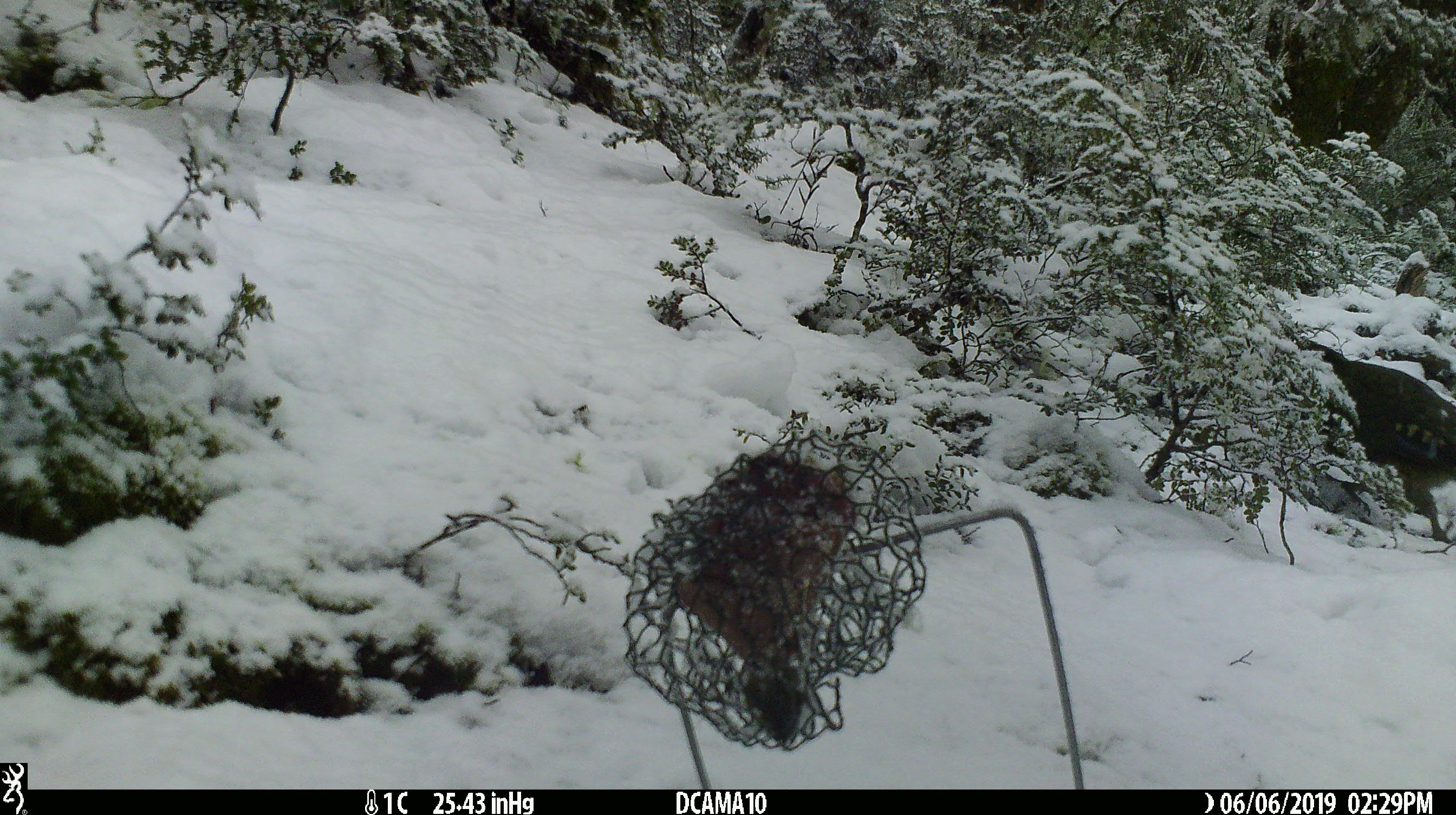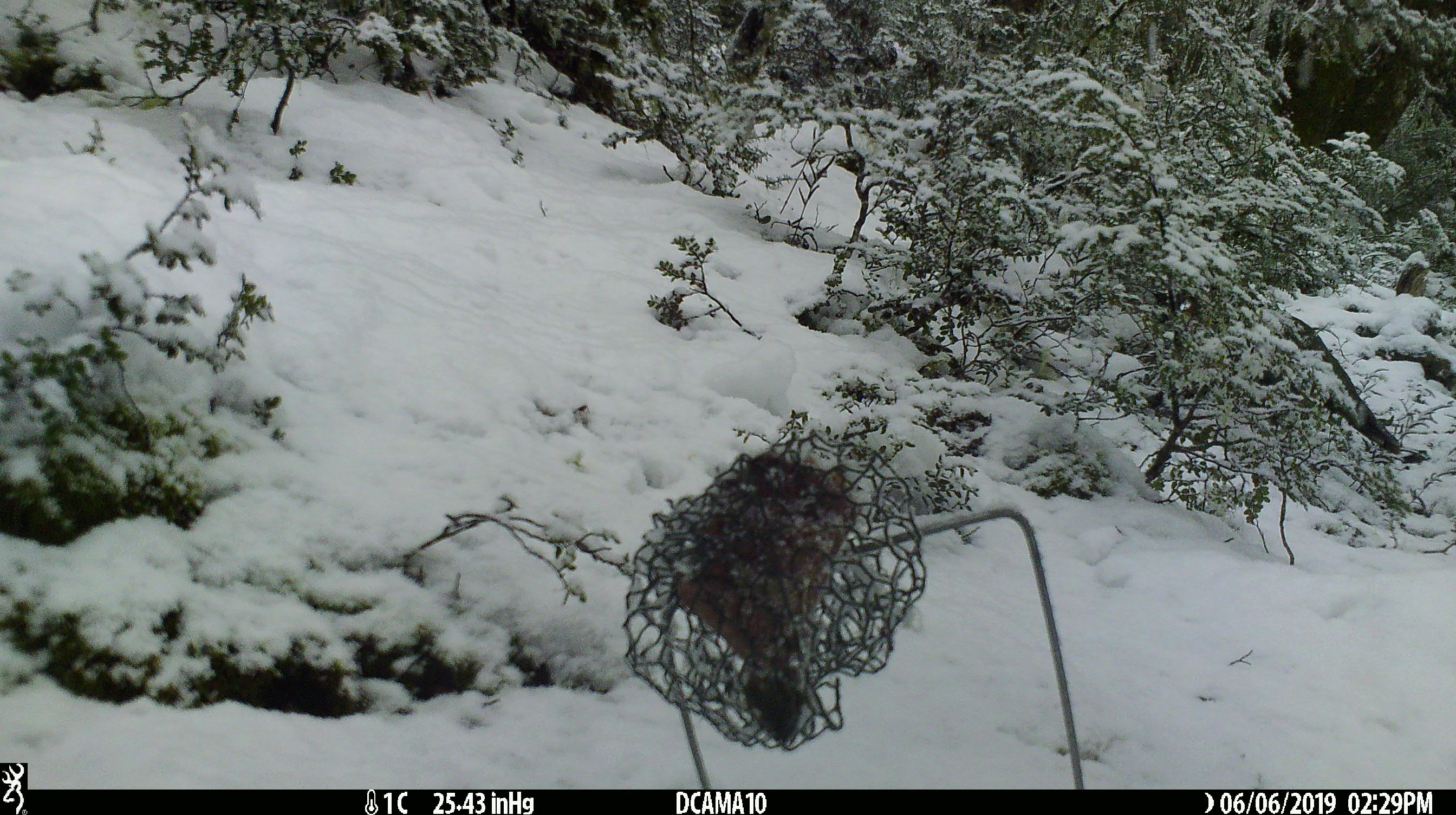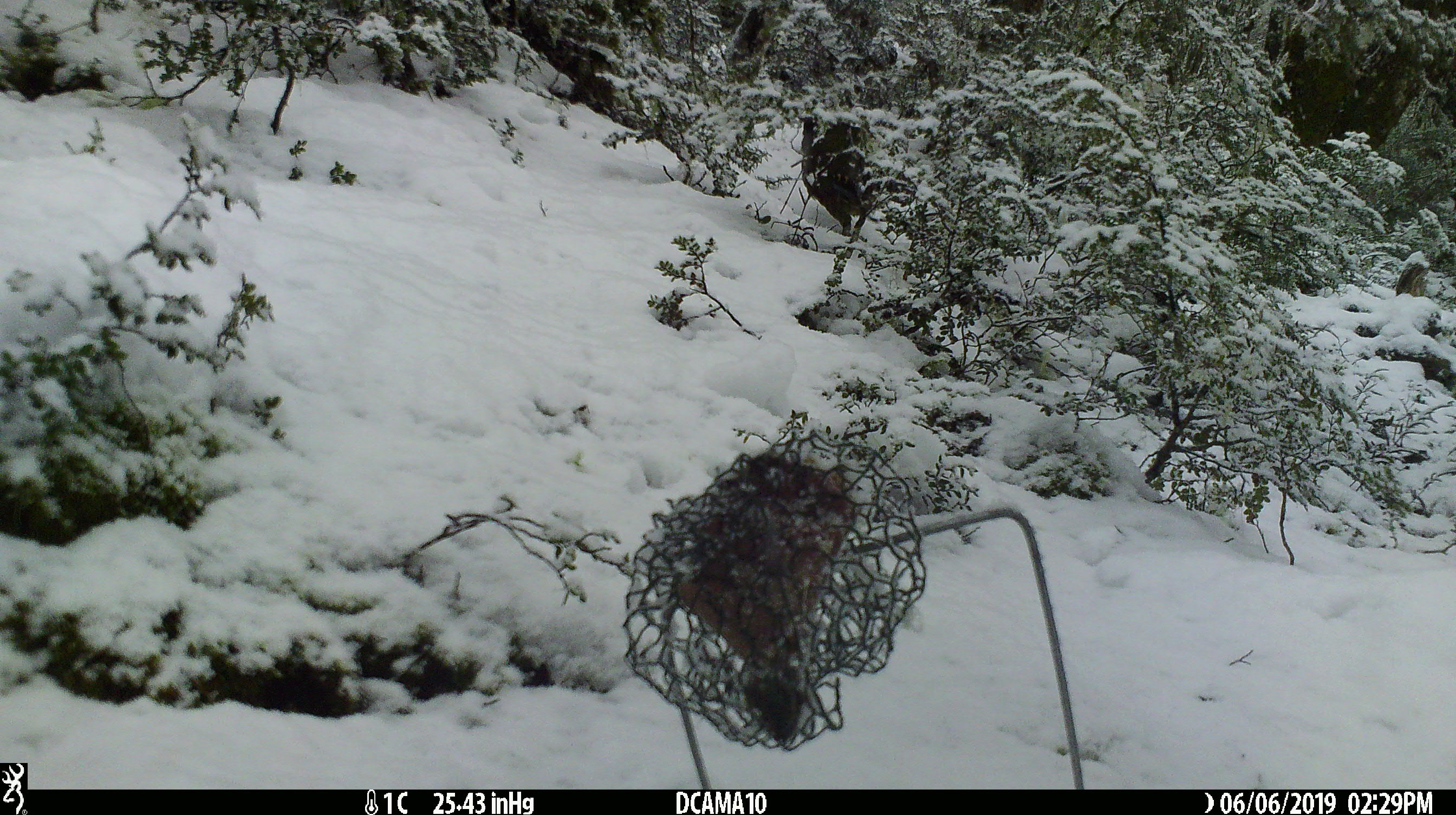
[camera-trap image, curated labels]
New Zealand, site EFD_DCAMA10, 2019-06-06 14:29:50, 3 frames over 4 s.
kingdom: Animalia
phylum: Chordata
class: Aves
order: Psittaciformes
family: Strigopidae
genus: Nestor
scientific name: Nestor notabilis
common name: kea